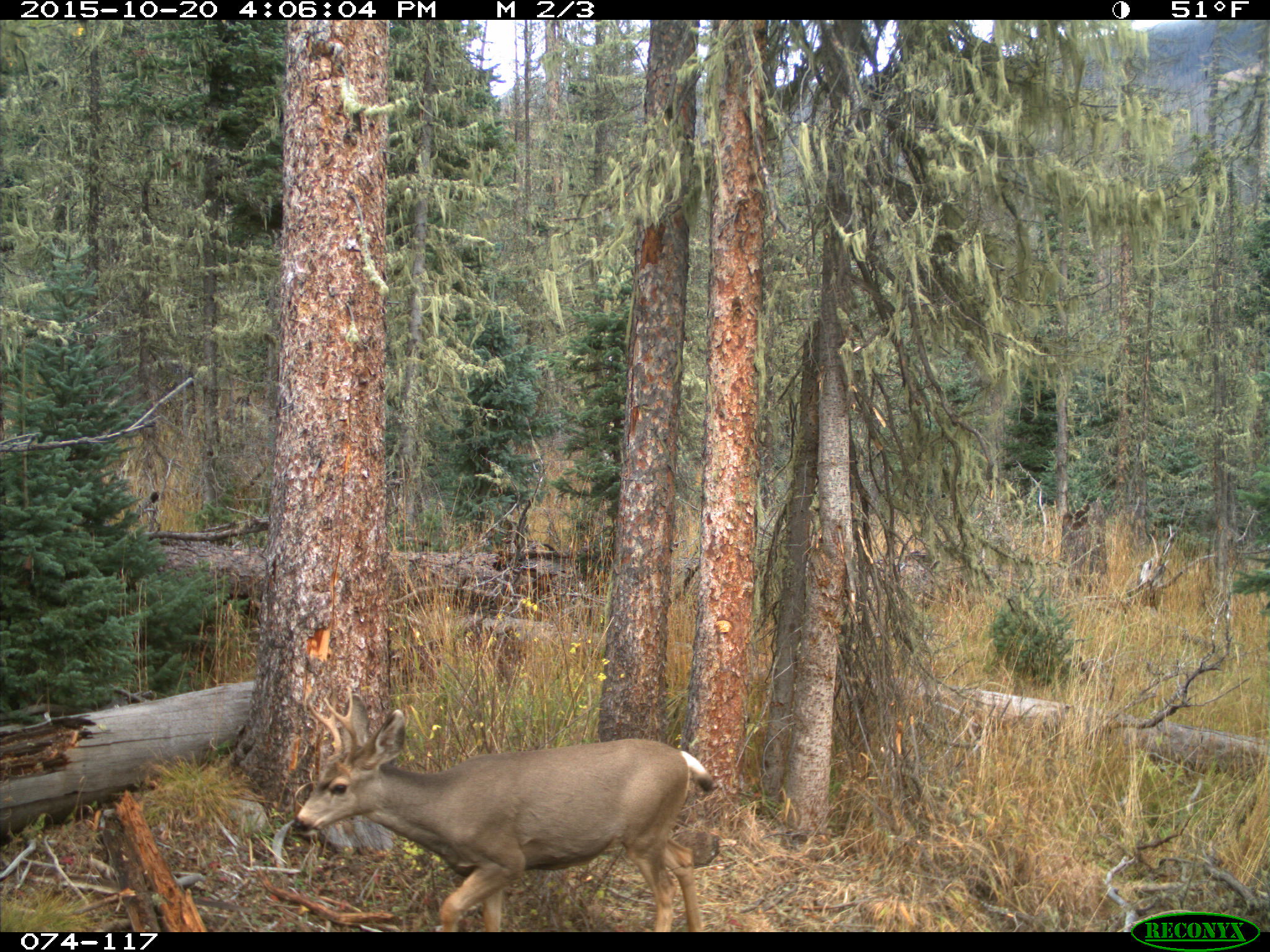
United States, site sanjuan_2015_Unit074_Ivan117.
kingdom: Animalia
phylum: Chordata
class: Mammalia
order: Artiodactyla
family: Cervidae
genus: Odocoileus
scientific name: Odocoileus hemionus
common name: mule deer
Odocoileus hemionus (mule deer).